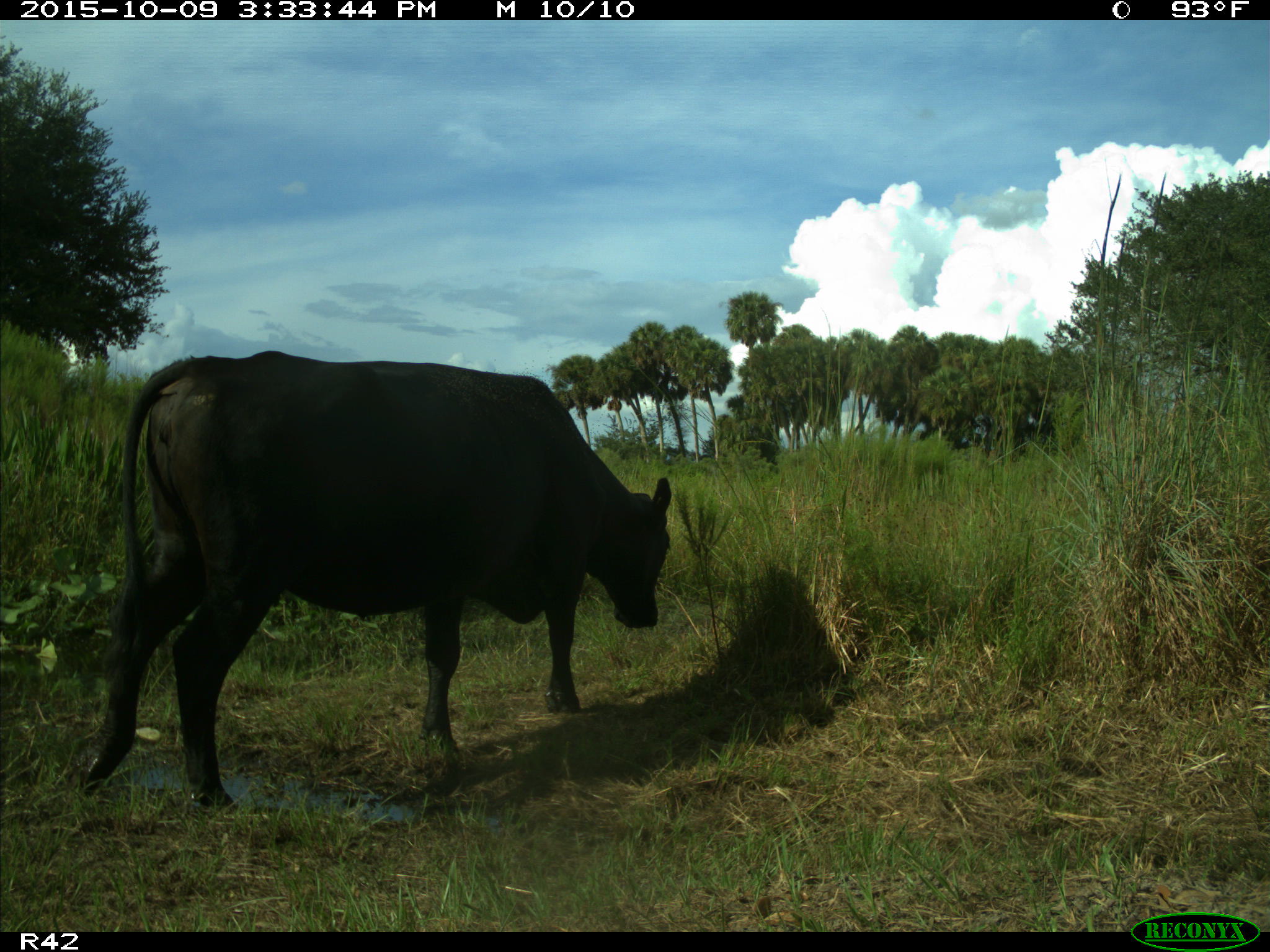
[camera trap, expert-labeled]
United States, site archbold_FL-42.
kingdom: Animalia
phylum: Chordata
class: Mammalia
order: Artiodactyla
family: Bovidae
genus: Bos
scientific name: Bos taurus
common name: domestic cow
Bos taurus (domestic cow).